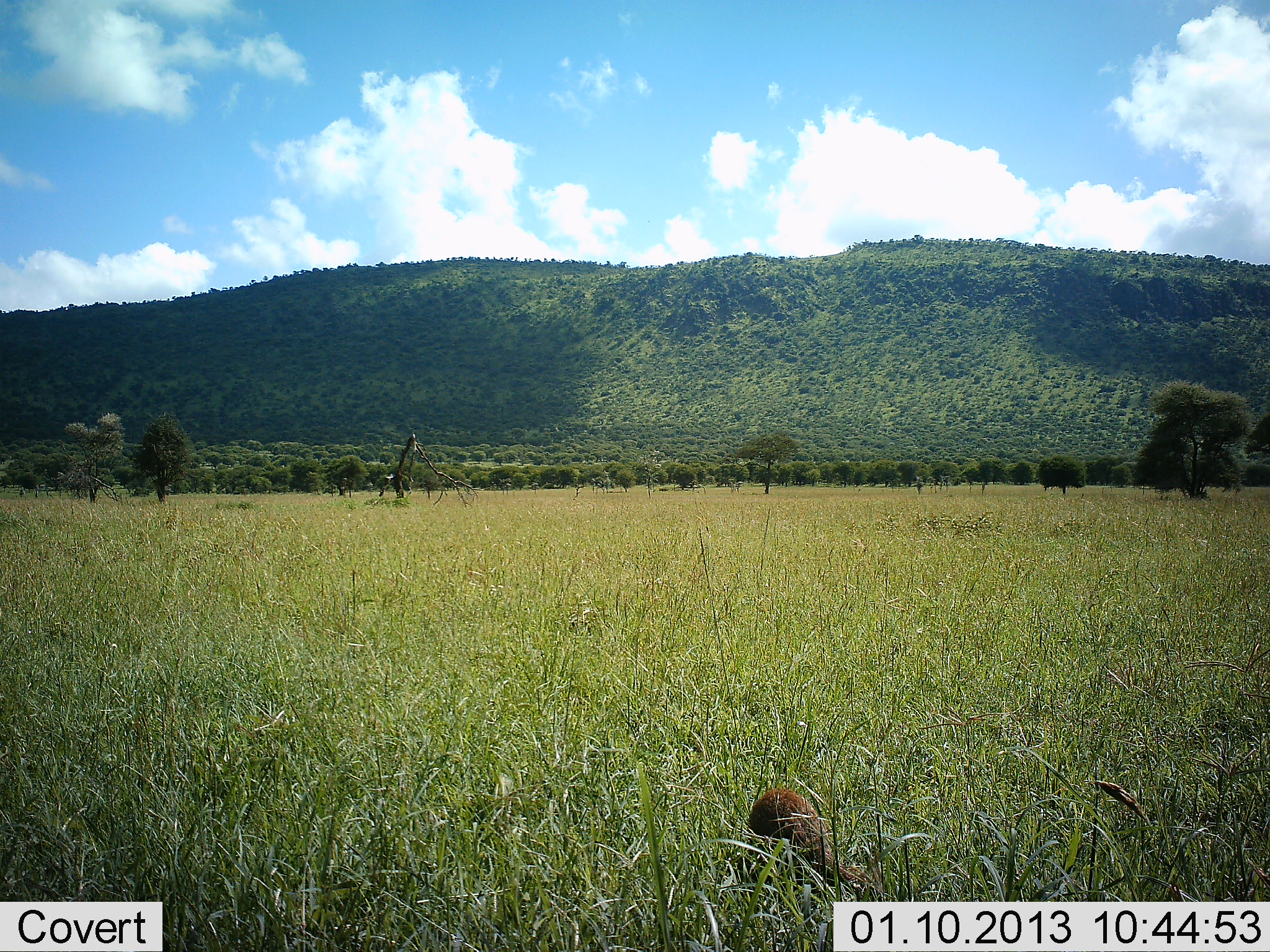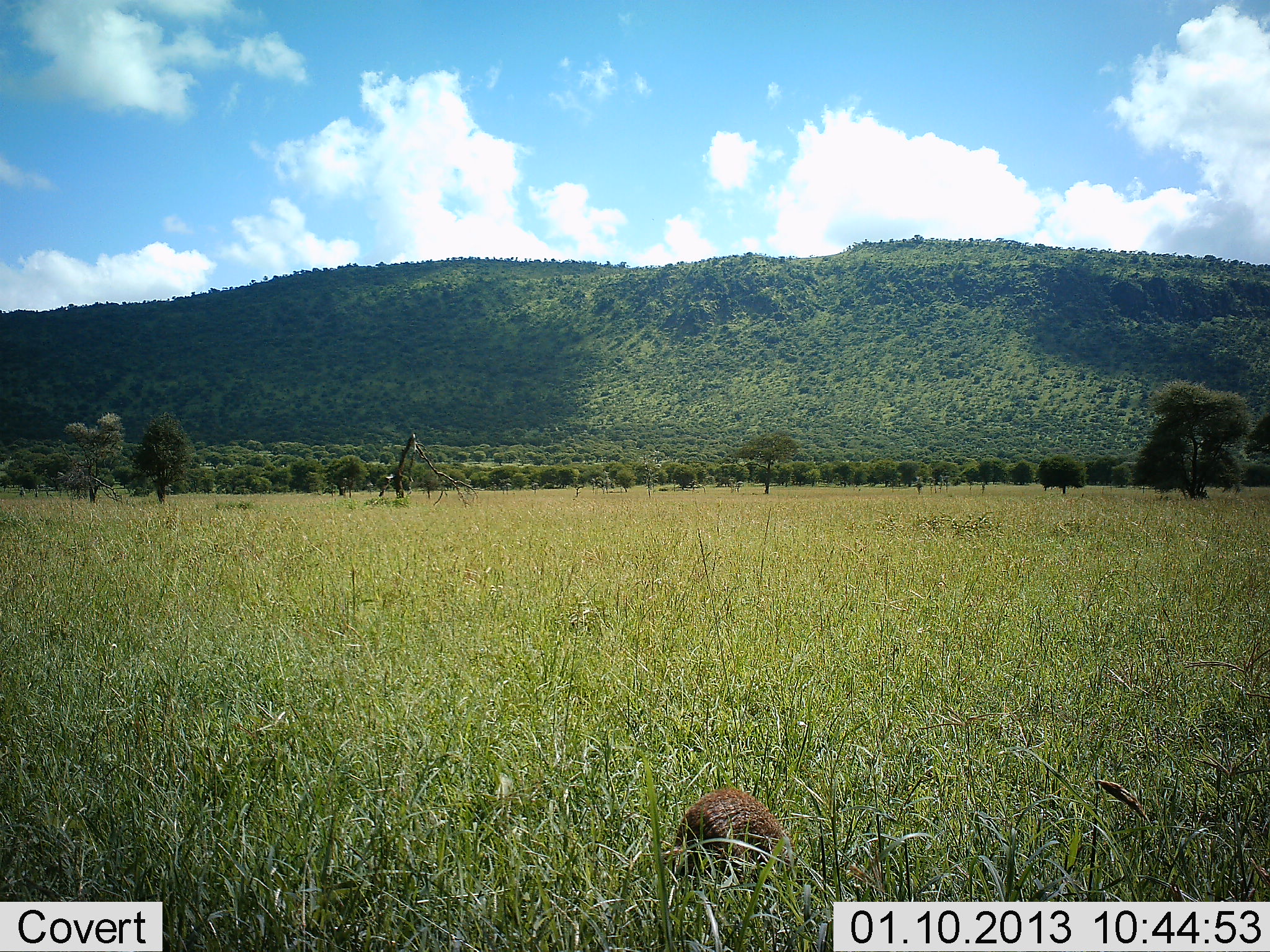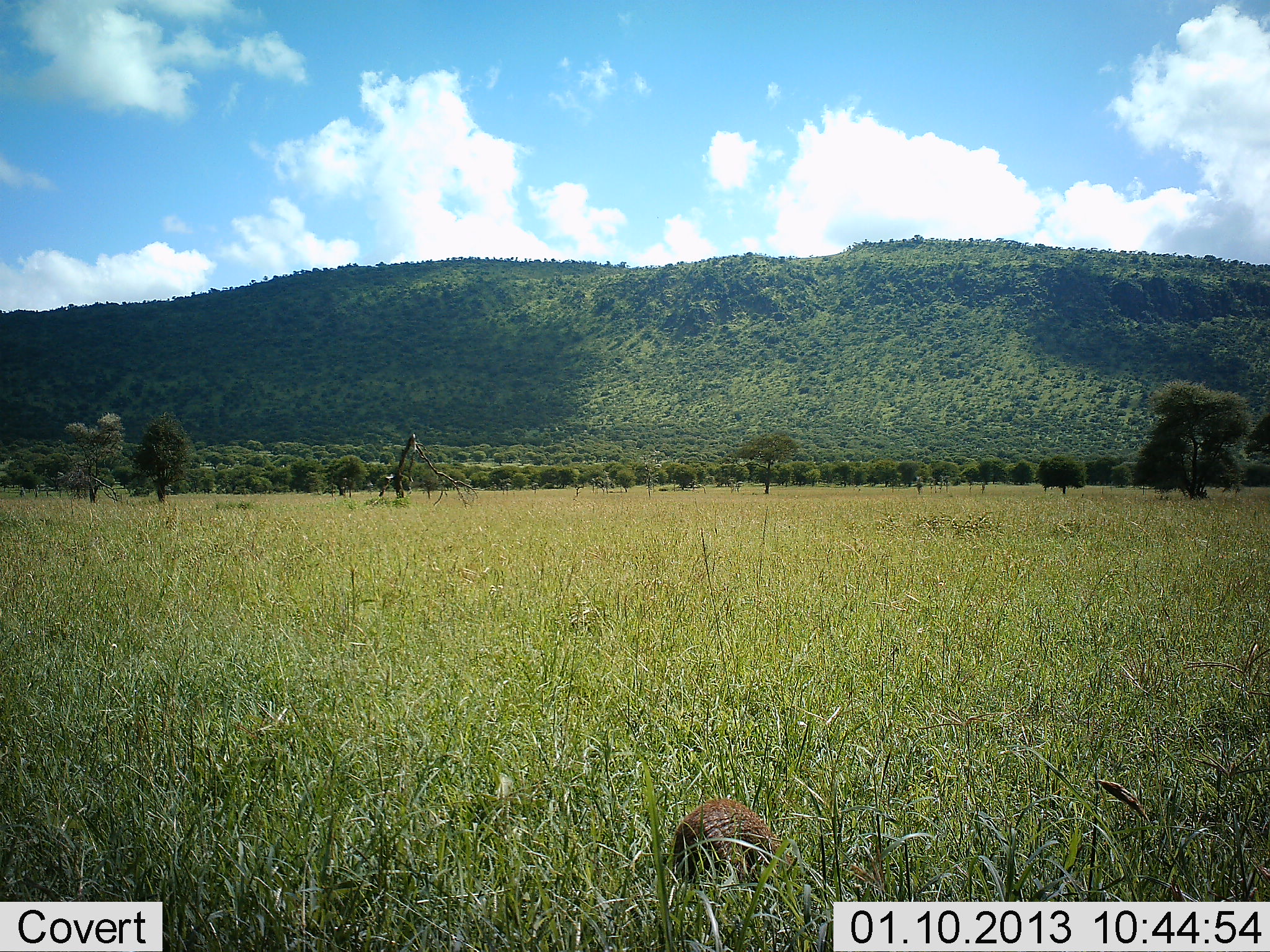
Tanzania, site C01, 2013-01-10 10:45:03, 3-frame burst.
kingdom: Animalia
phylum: Chordata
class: Mammalia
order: Carnivora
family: Herpestidae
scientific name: Herpestidae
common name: mongoose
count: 1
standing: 0%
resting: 8%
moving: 67%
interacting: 0%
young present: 0%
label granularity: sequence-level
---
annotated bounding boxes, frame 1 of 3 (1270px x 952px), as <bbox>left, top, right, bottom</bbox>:
animal: <bbox>747, 788, 885, 901</bbox>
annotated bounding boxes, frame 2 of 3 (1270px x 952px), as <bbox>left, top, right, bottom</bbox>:
animal: <bbox>650, 786, 805, 899</bbox>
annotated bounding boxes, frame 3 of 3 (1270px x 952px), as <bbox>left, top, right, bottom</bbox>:
animal: <bbox>658, 798, 802, 905</bbox>